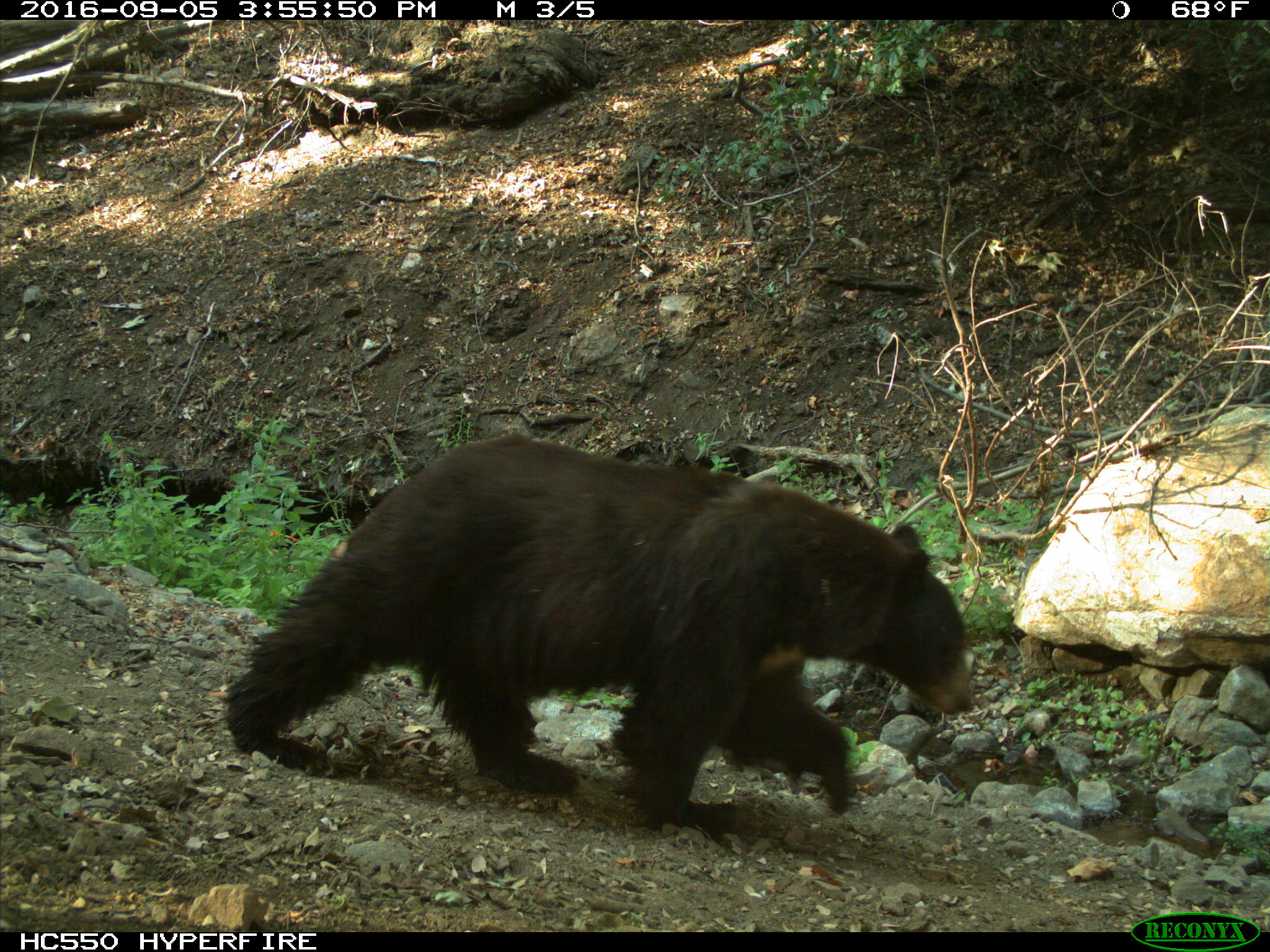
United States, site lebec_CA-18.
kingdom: Animalia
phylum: Chordata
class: Mammalia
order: Carnivora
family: Ursidae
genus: Ursus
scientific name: Ursus americanus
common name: american black bear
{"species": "Ursus americanus (american black bear)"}